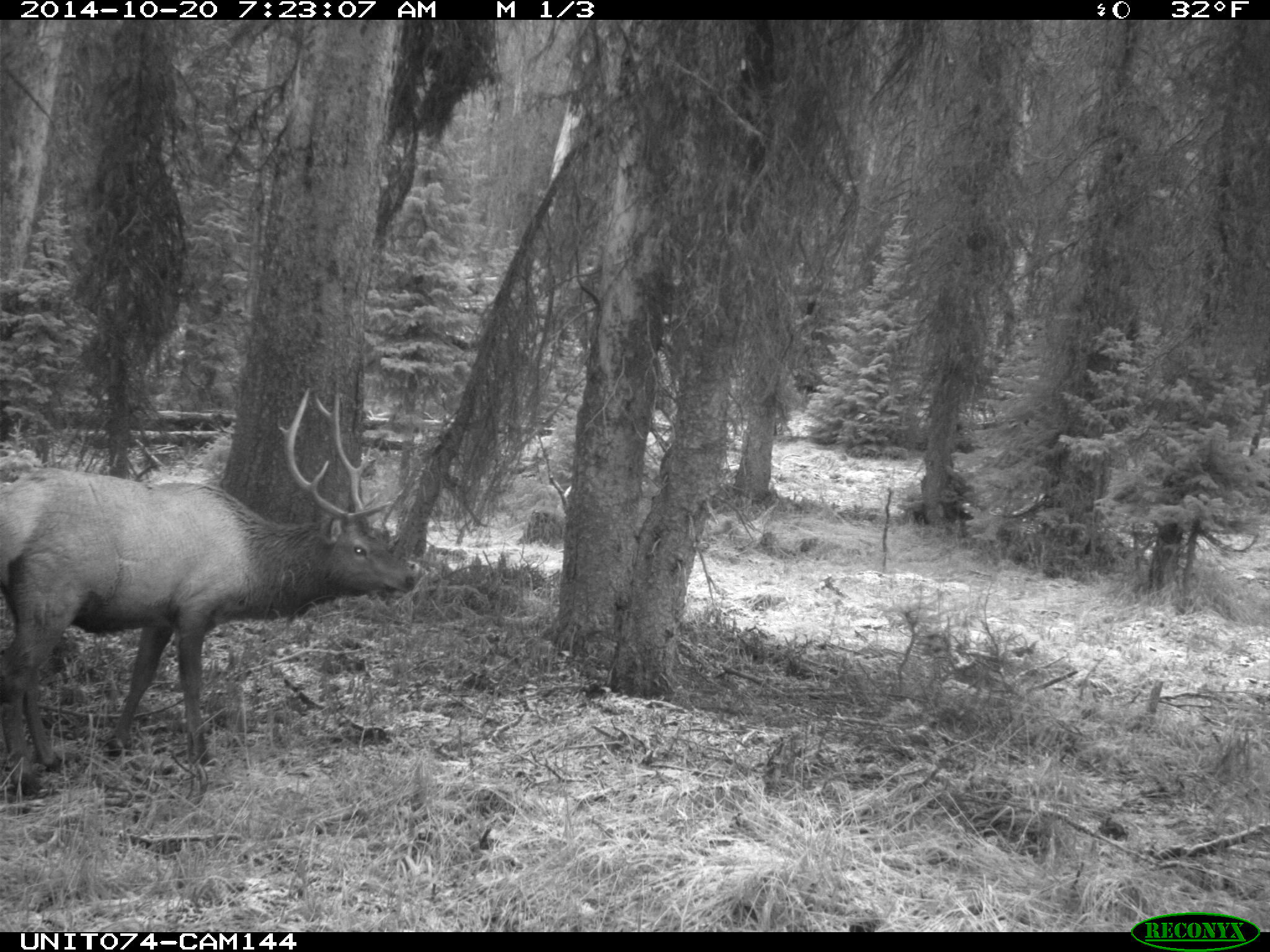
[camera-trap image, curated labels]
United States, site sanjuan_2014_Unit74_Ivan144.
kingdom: Animalia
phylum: Chordata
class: Mammalia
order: Artiodactyla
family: Cervidae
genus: Cervus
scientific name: Cervus elaphus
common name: red deer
Cervus elaphus (red deer).